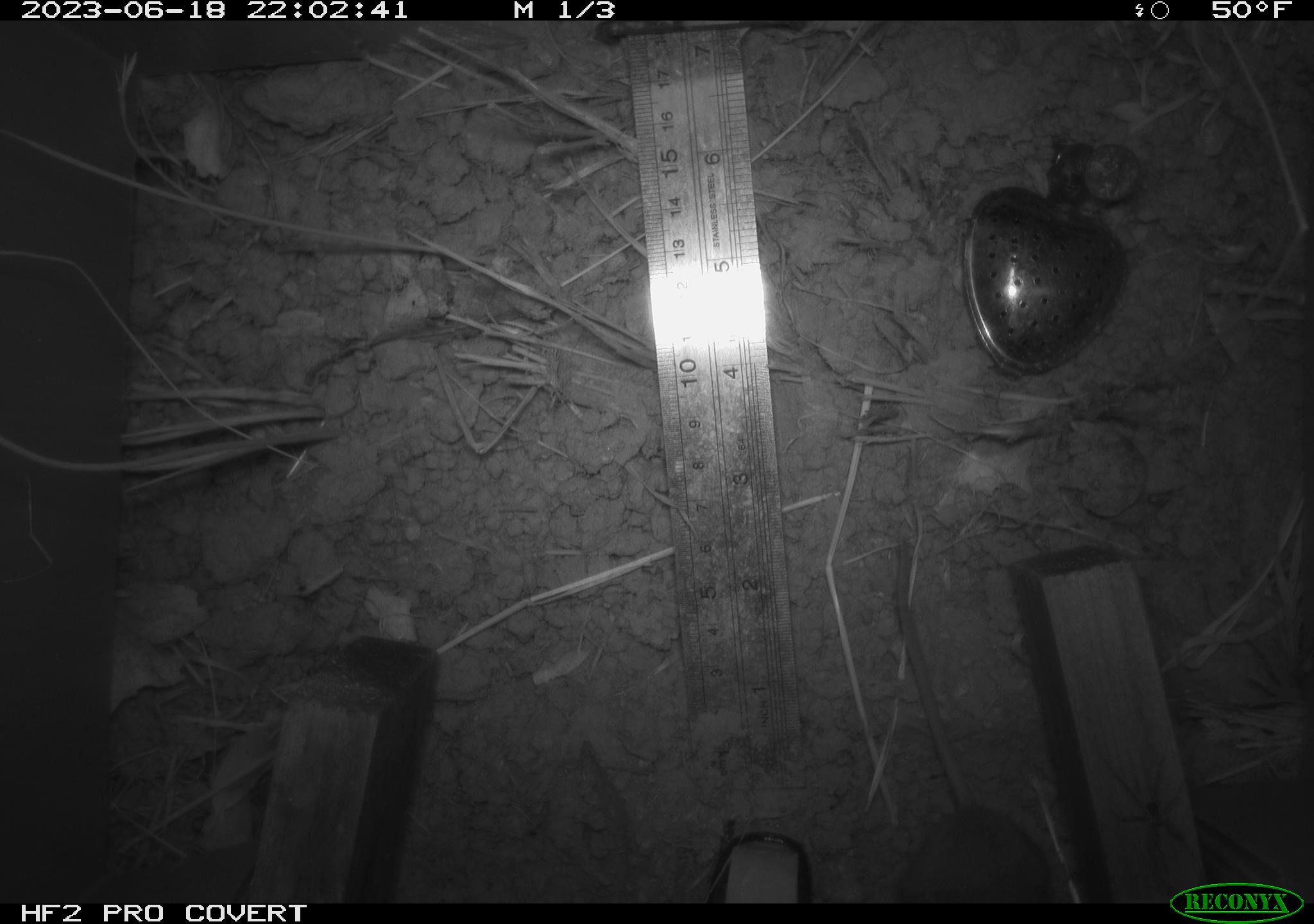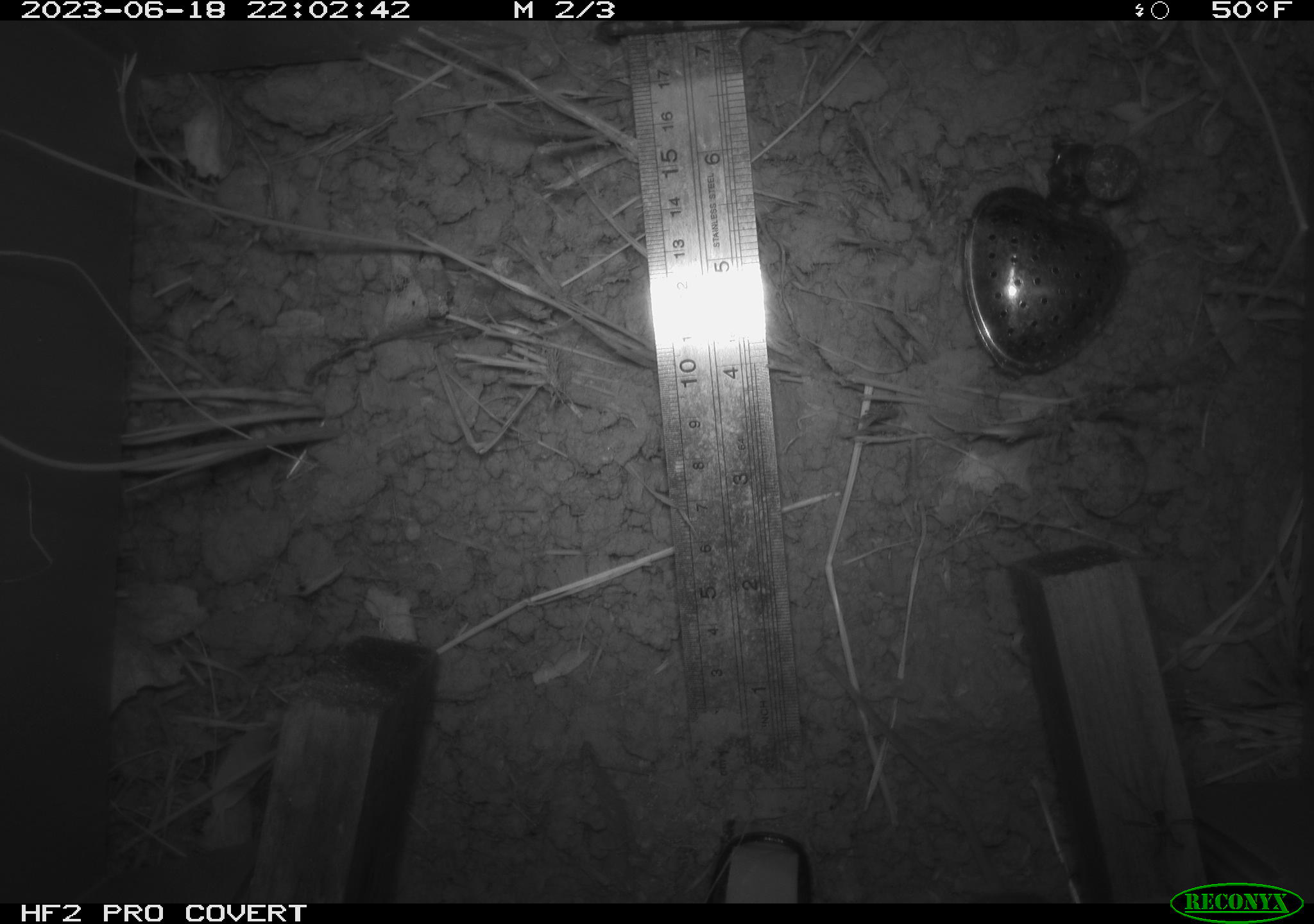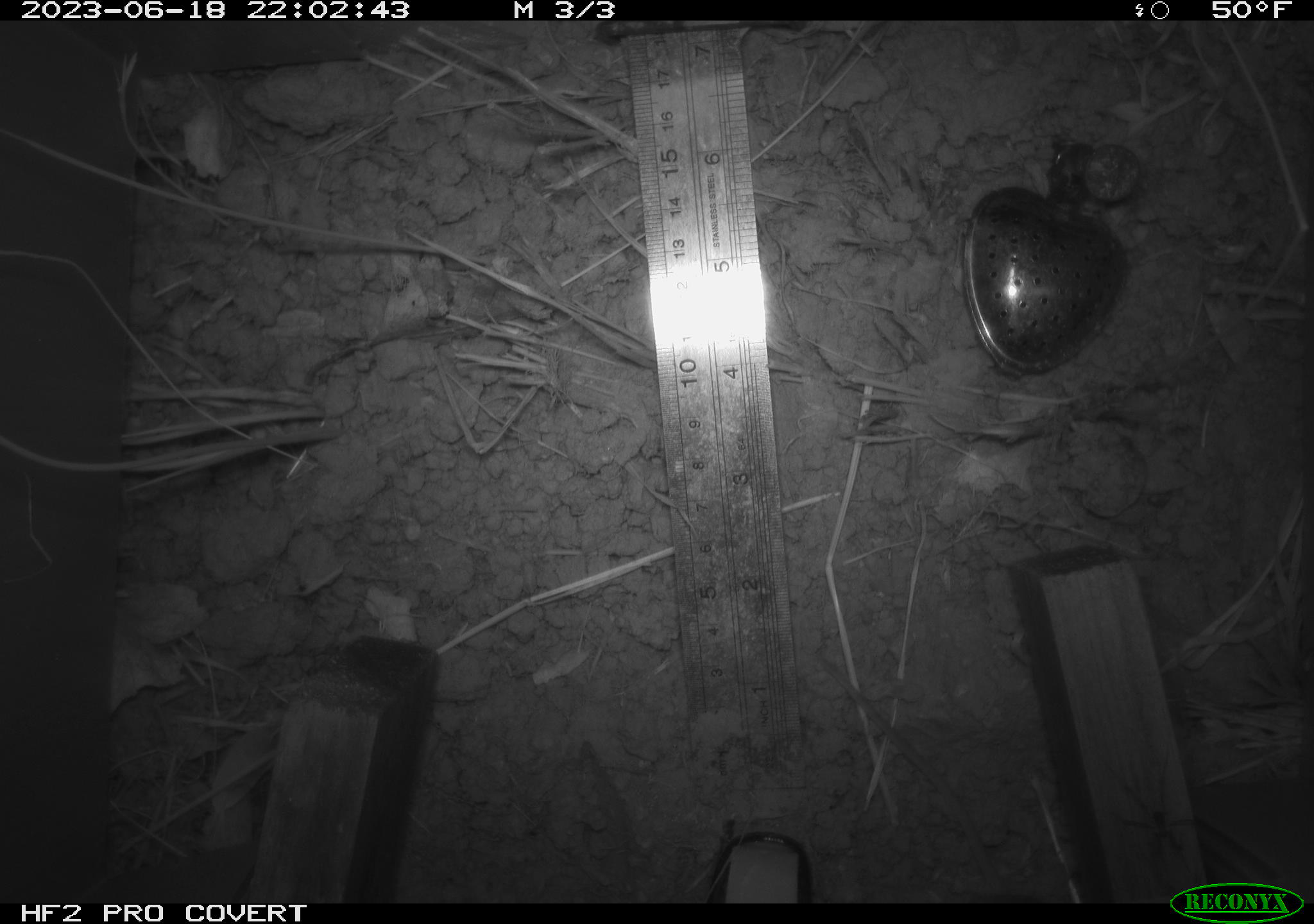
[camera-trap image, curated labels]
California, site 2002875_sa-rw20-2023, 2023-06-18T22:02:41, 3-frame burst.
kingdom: Animalia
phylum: Arthropoda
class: Arachnida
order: Araneae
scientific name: Araneae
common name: spider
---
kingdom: Animalia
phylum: Chordata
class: Mammalia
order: Rodentia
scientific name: Rodentia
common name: rodent